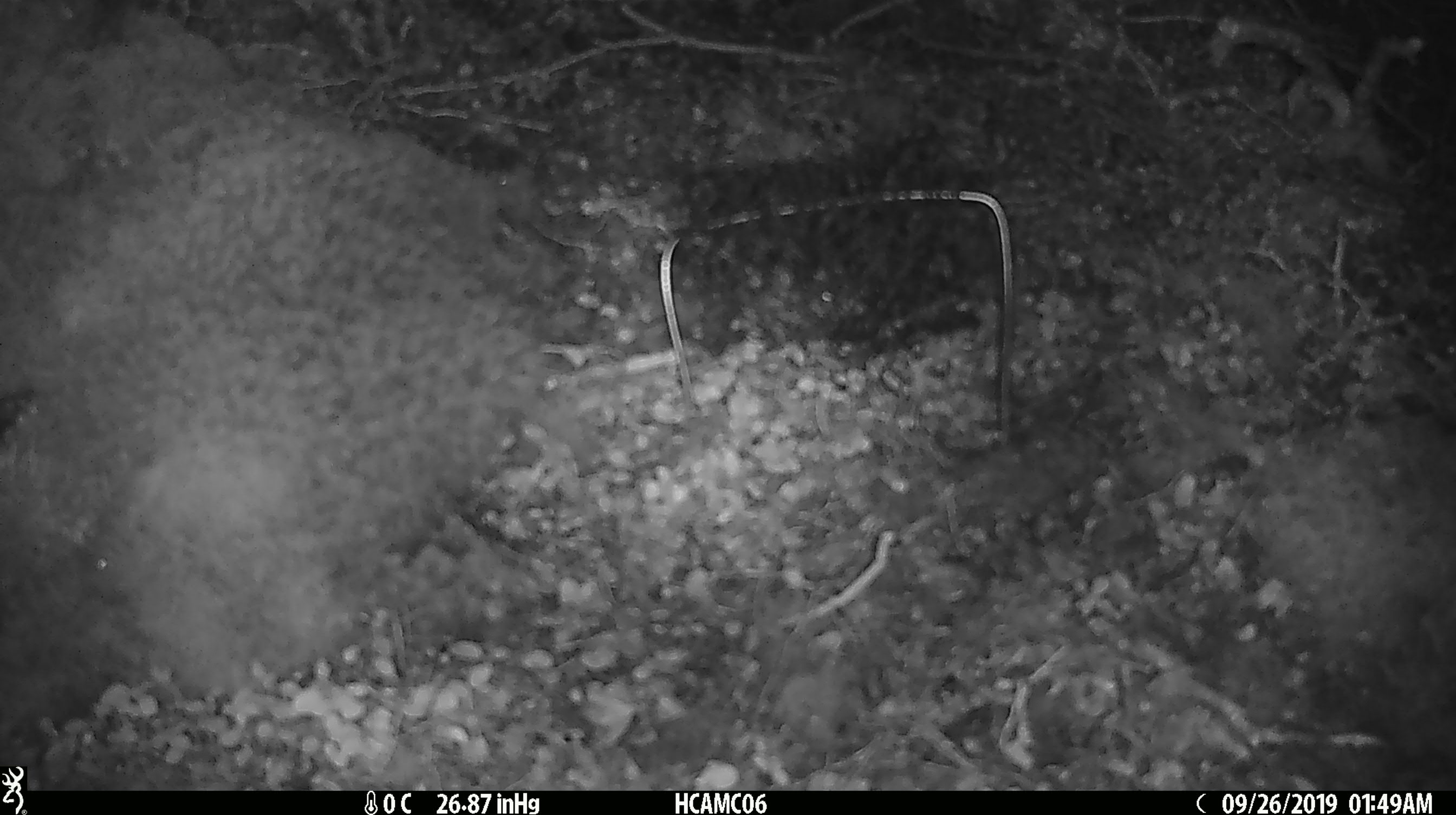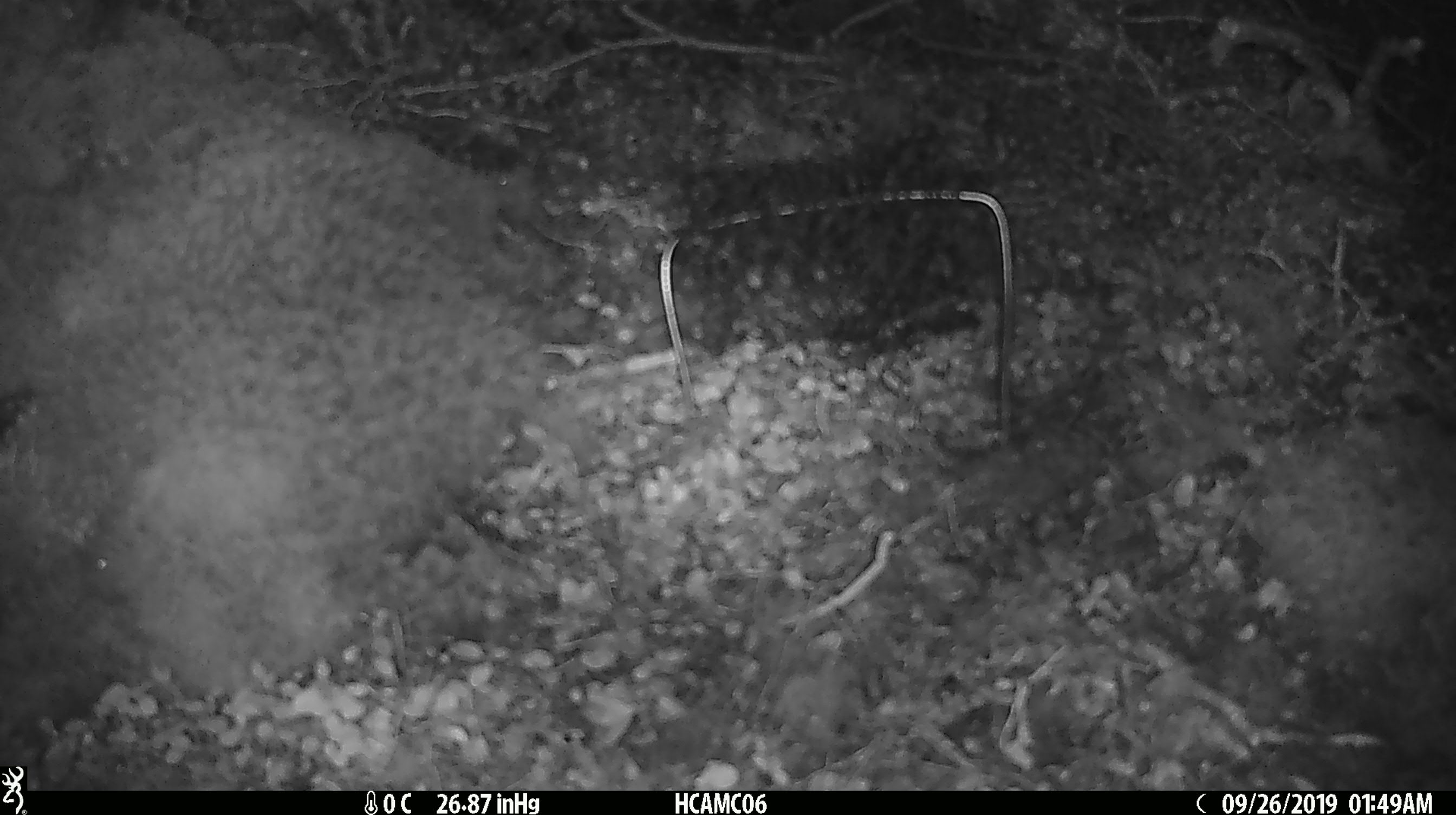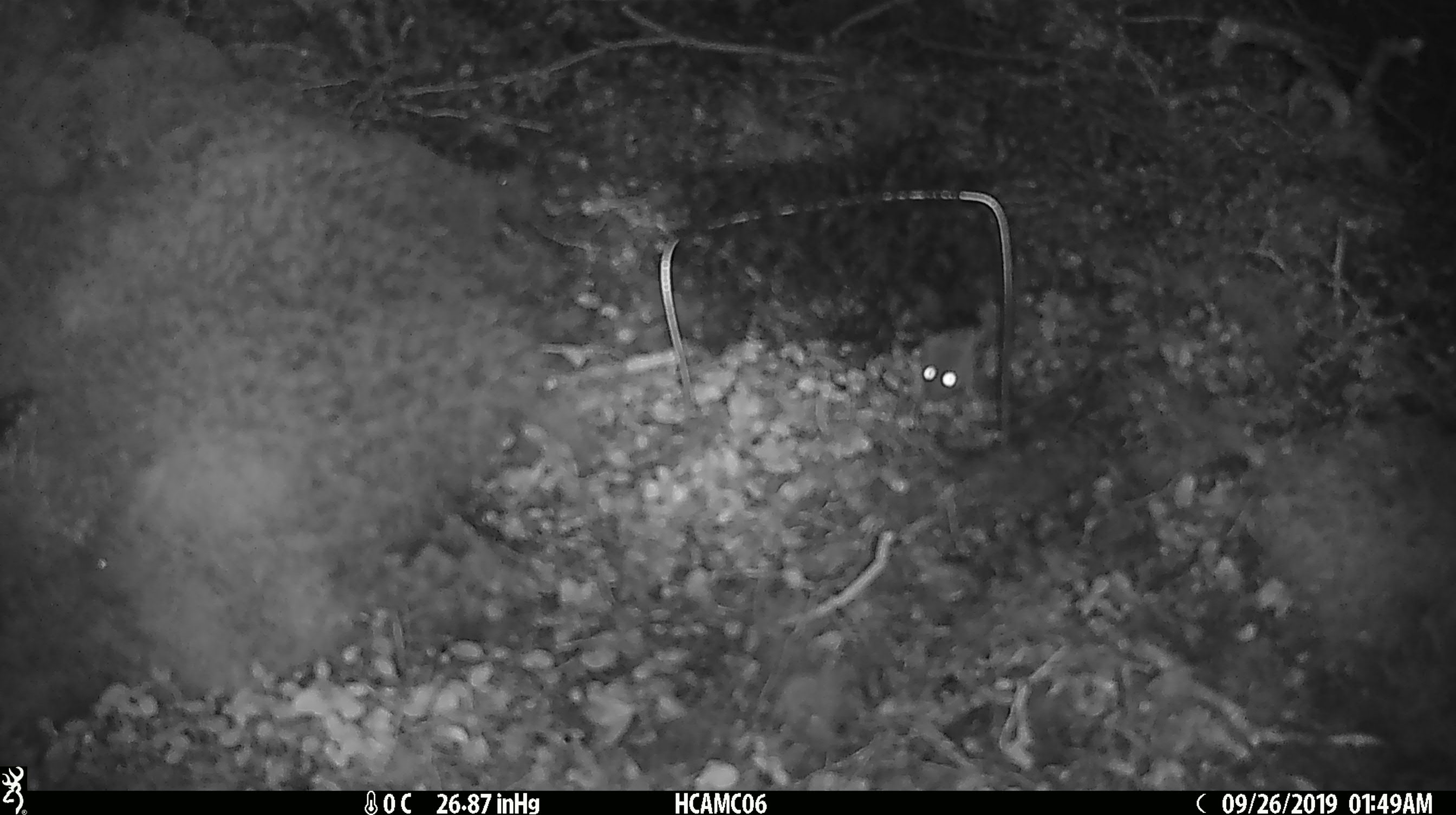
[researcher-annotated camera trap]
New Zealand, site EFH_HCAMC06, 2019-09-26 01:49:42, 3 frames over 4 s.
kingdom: Animalia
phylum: Chordata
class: Mammalia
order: Rodentia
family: Muridae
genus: Mus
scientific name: Mus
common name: mouse